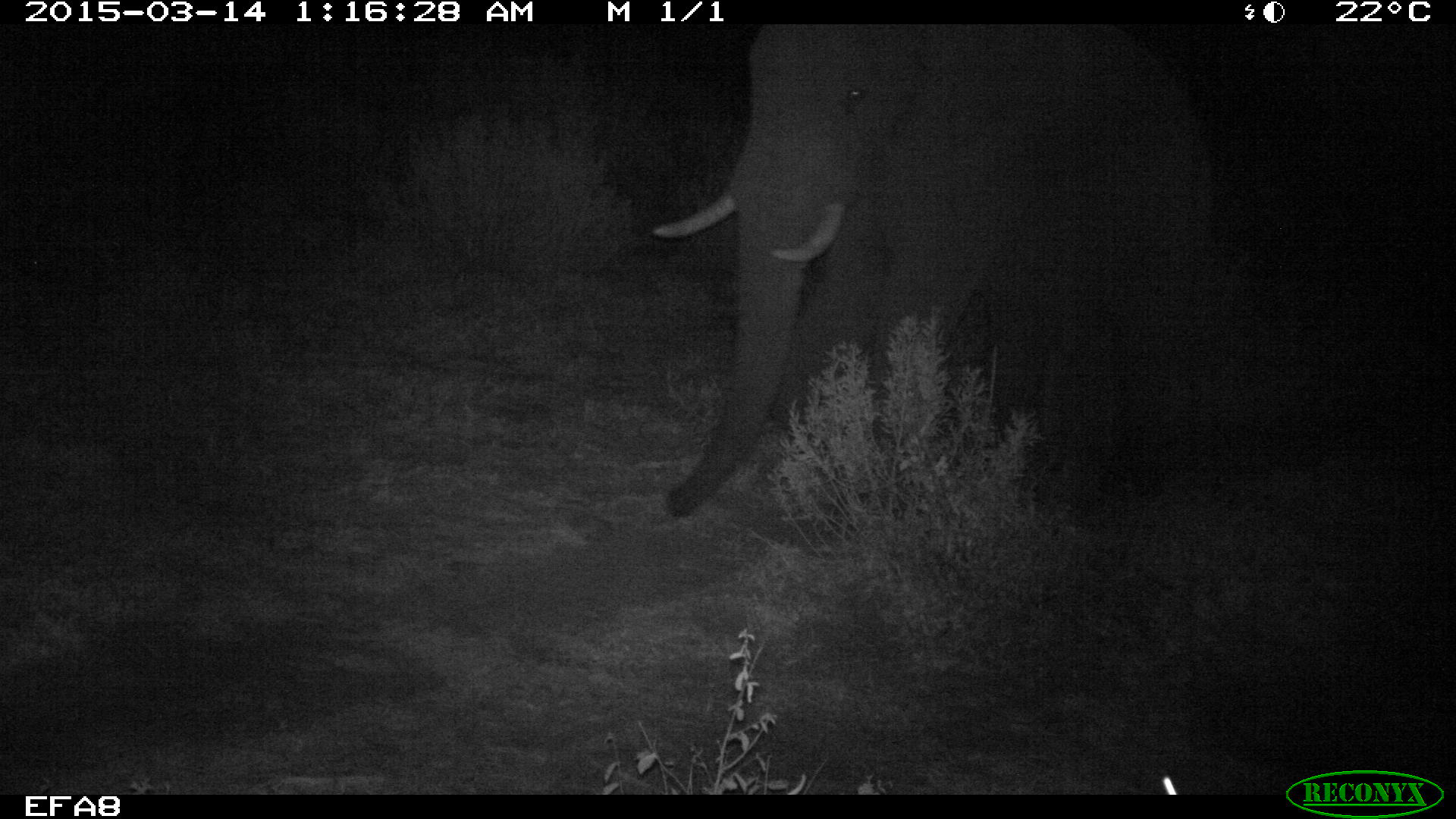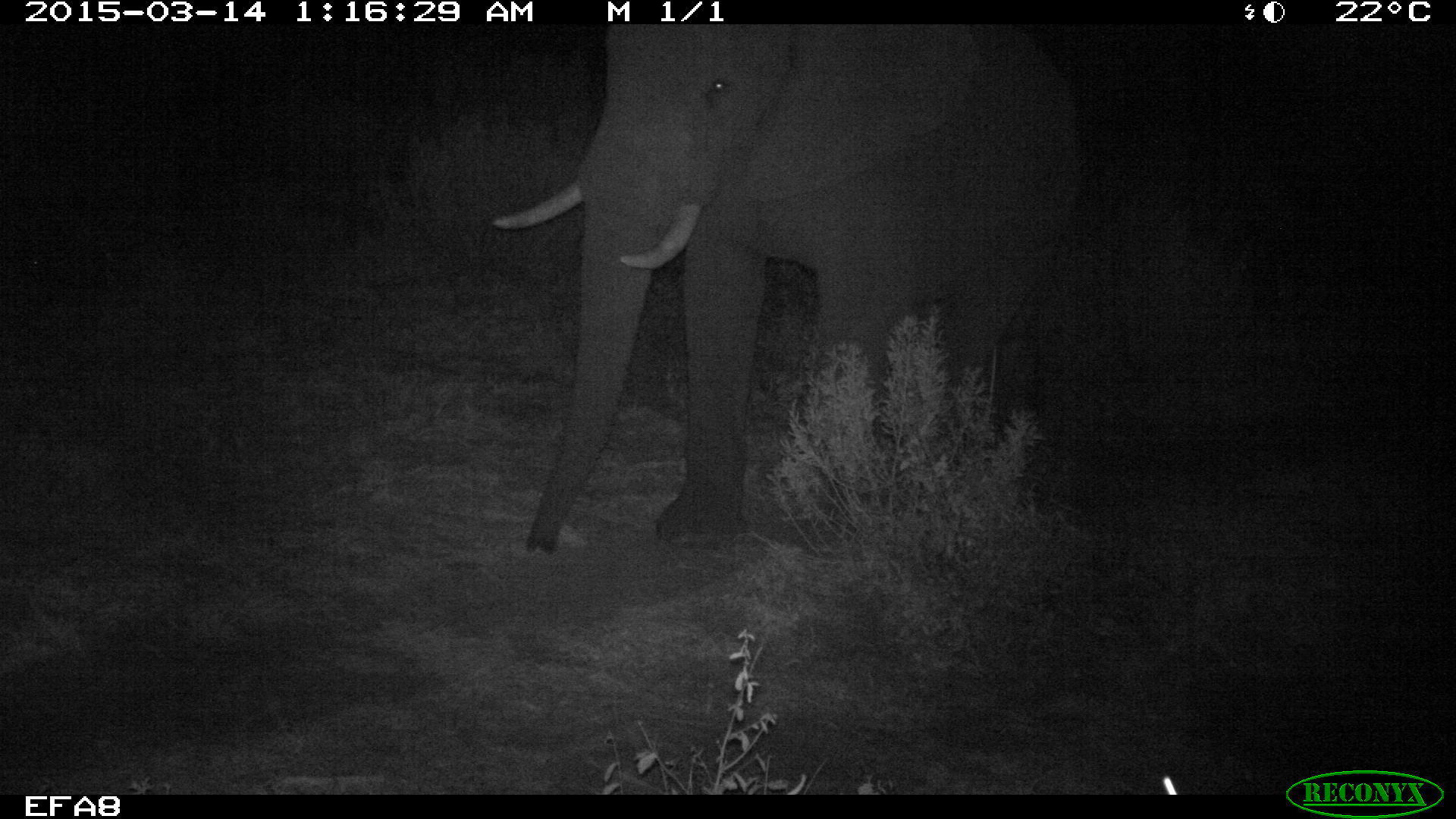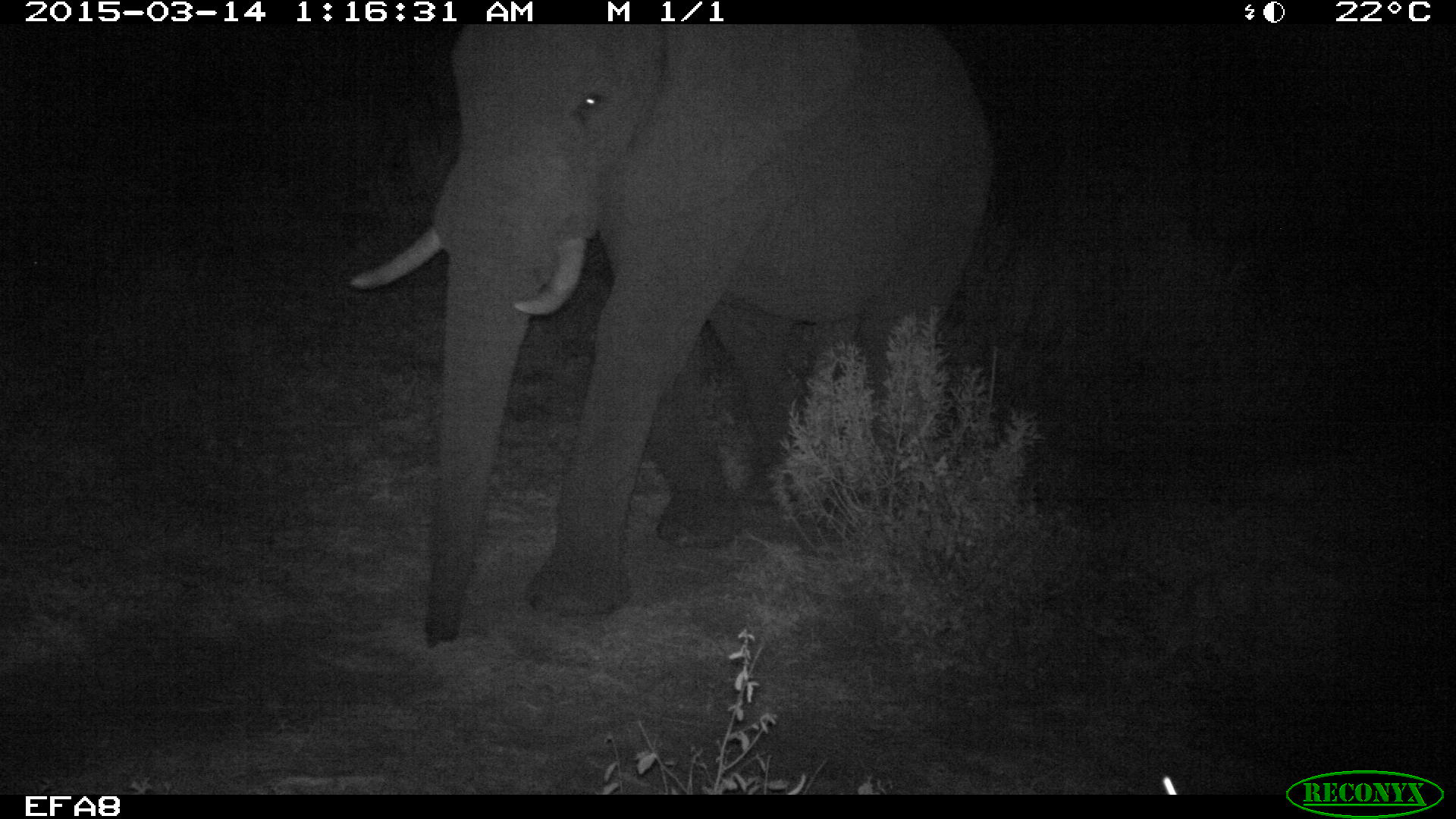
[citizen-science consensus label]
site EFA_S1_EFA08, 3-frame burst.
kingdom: Animalia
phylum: Chordata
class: Mammalia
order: Proboscidea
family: Elephantidae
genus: Loxodonta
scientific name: Loxodonta africana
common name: african bush elephant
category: elephant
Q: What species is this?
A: Elephant (african bush elephant) (Loxodonta africana).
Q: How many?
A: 1.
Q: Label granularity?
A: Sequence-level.